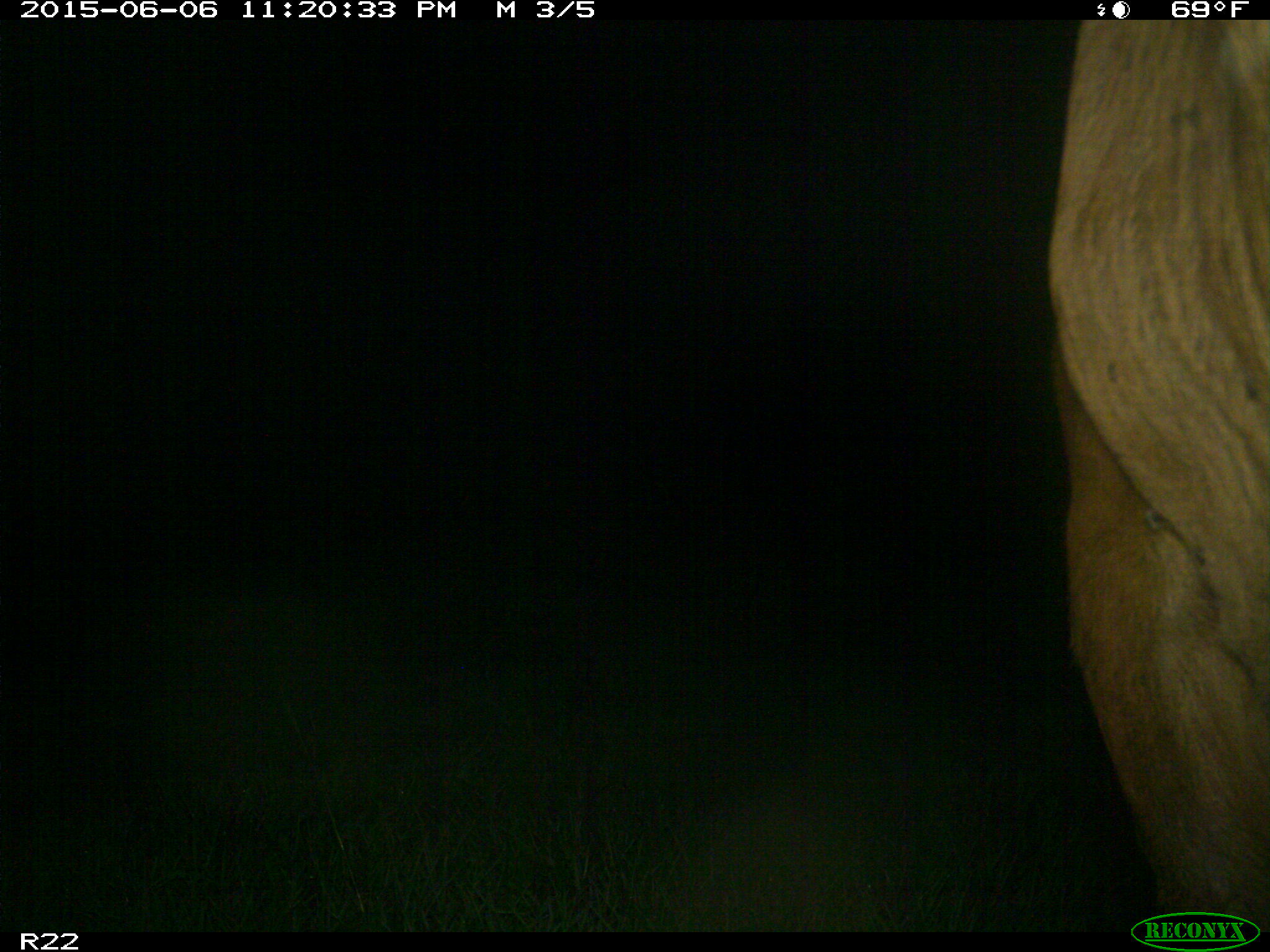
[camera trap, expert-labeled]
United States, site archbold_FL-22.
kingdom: Animalia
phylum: Chordata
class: Mammalia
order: Artiodactyla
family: Bovidae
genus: Bos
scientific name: Bos taurus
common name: domestic cow